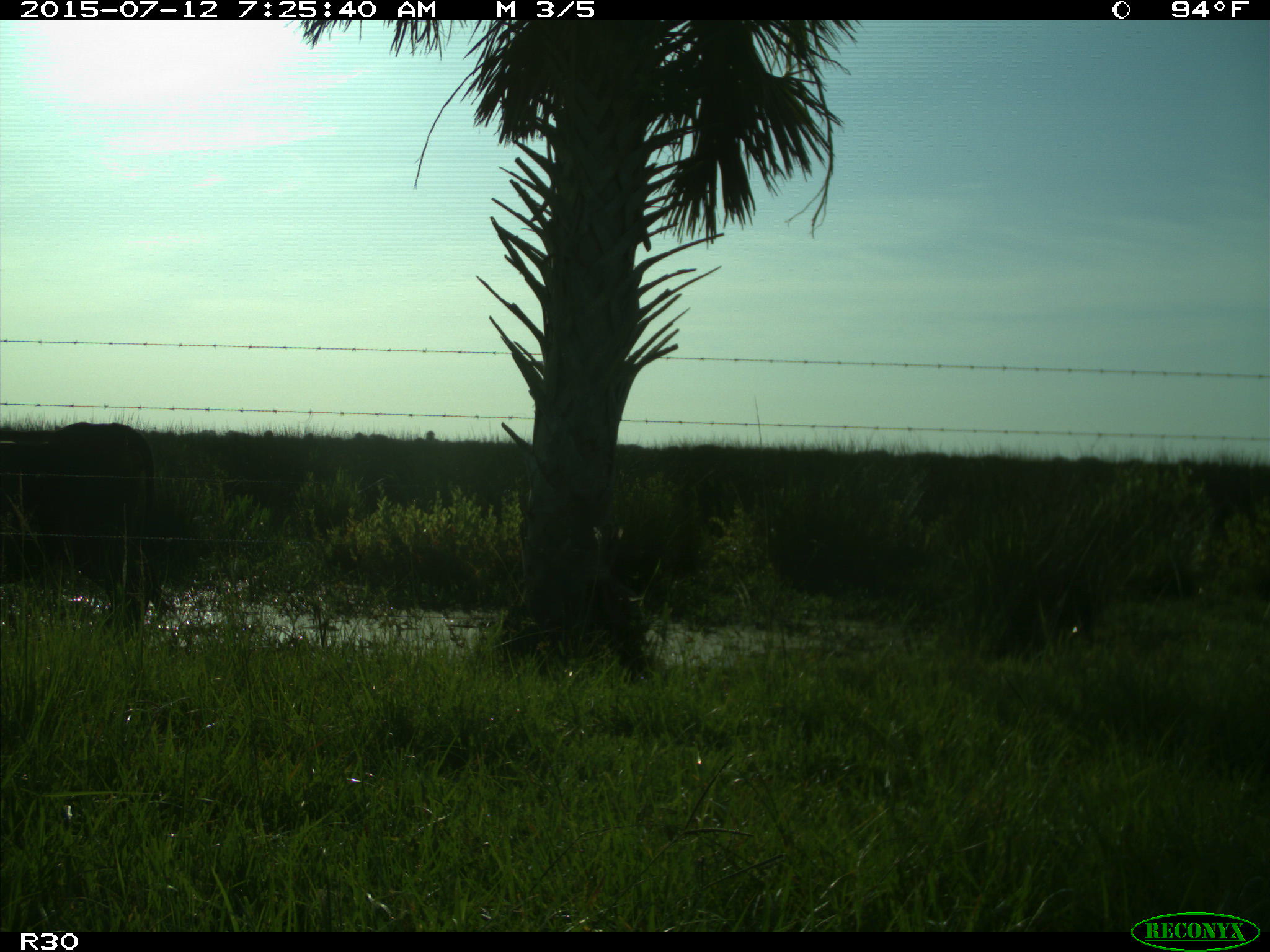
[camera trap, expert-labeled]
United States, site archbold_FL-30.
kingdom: Animalia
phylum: Chordata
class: Mammalia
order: Artiodactyla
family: Bovidae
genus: Bos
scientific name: Bos taurus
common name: domestic cow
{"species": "Bos taurus (domestic cow)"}